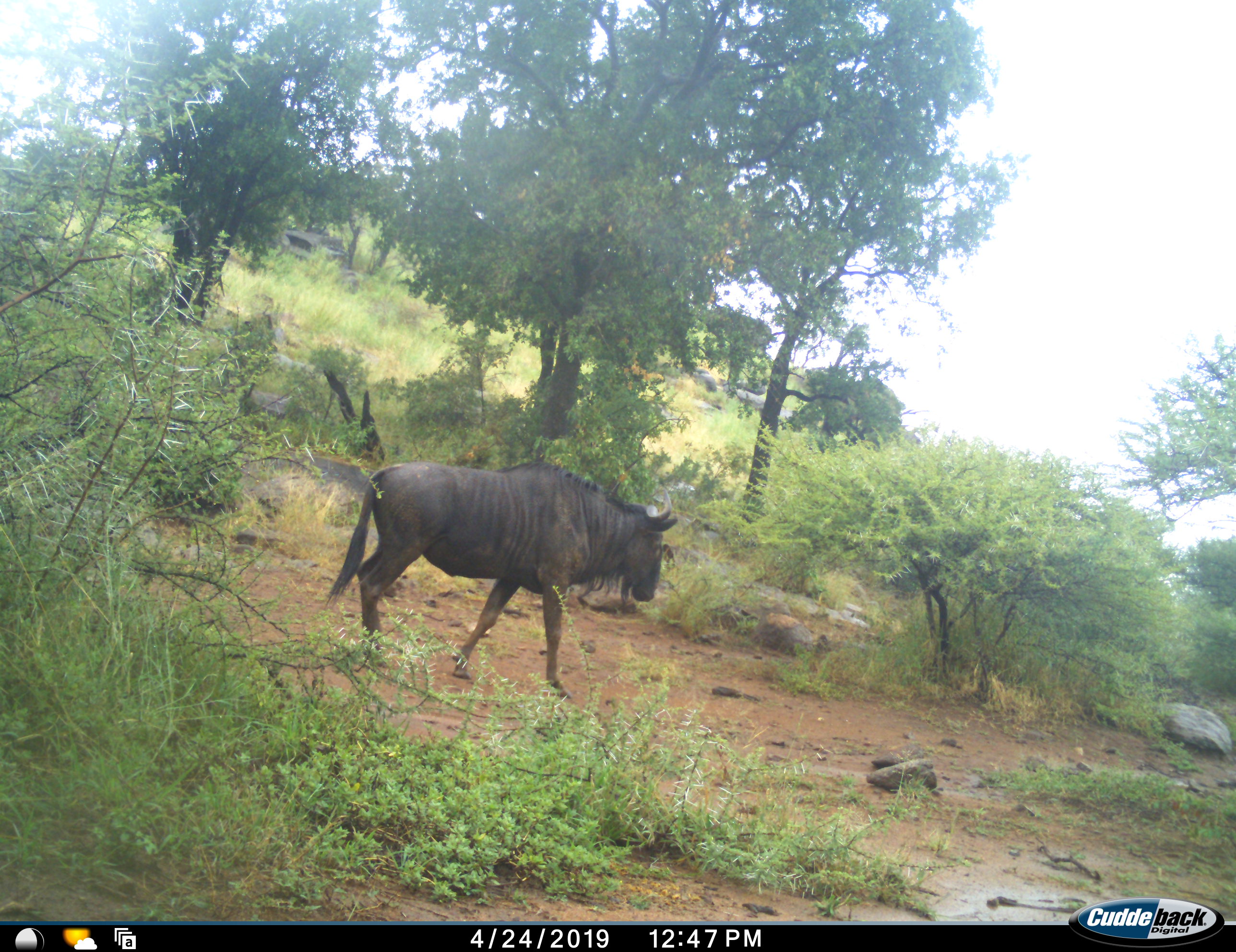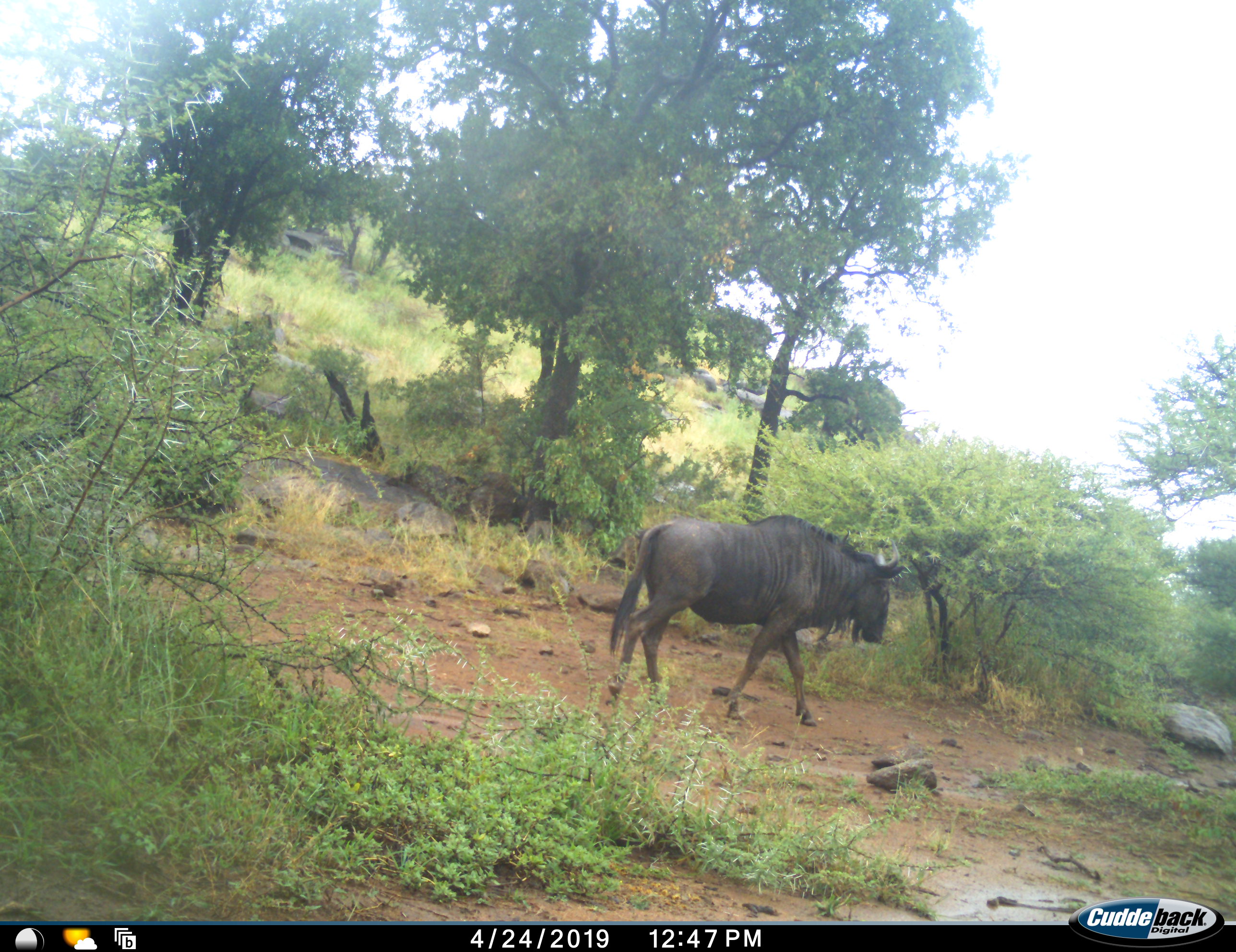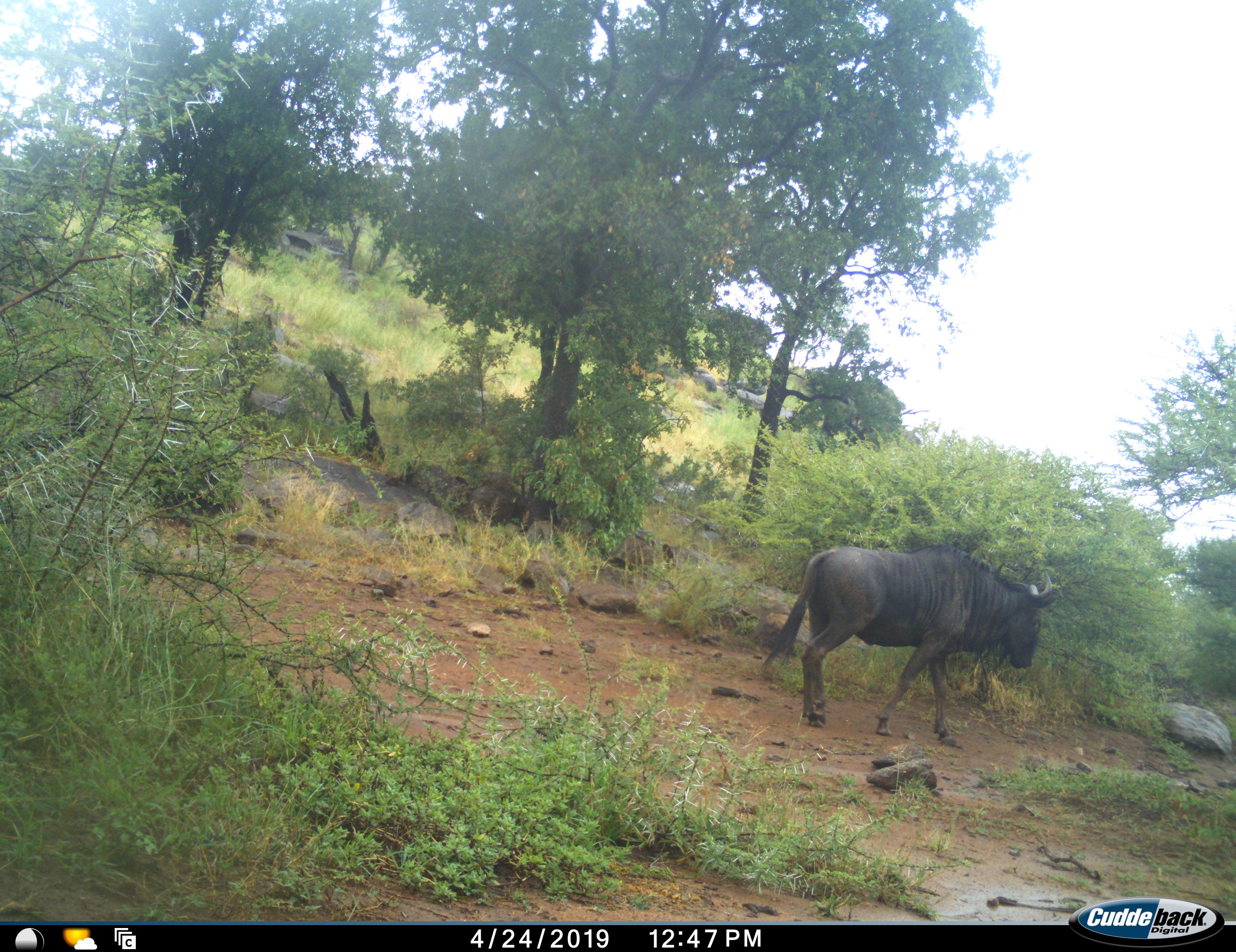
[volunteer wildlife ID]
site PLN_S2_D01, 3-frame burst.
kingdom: Animalia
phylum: Chordata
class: Mammalia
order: Artiodactyla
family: Bovidae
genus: Connochaetes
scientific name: Connochaetes taurinus taurinus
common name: blue wildebeest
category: wildebeestblue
Wildebeestblue (blue wildebeest) (Connochaetes taurinus taurinus), count 1. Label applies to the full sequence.